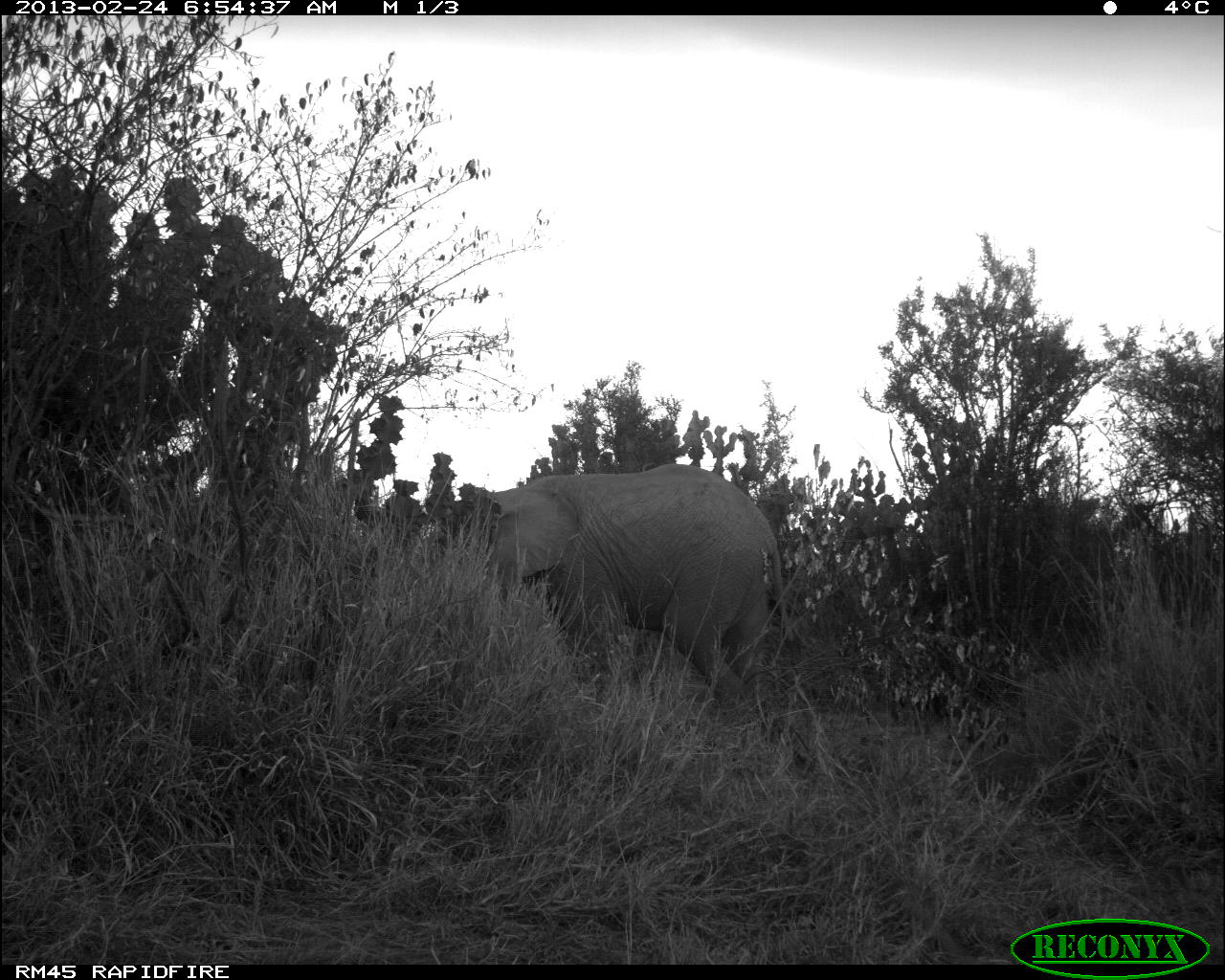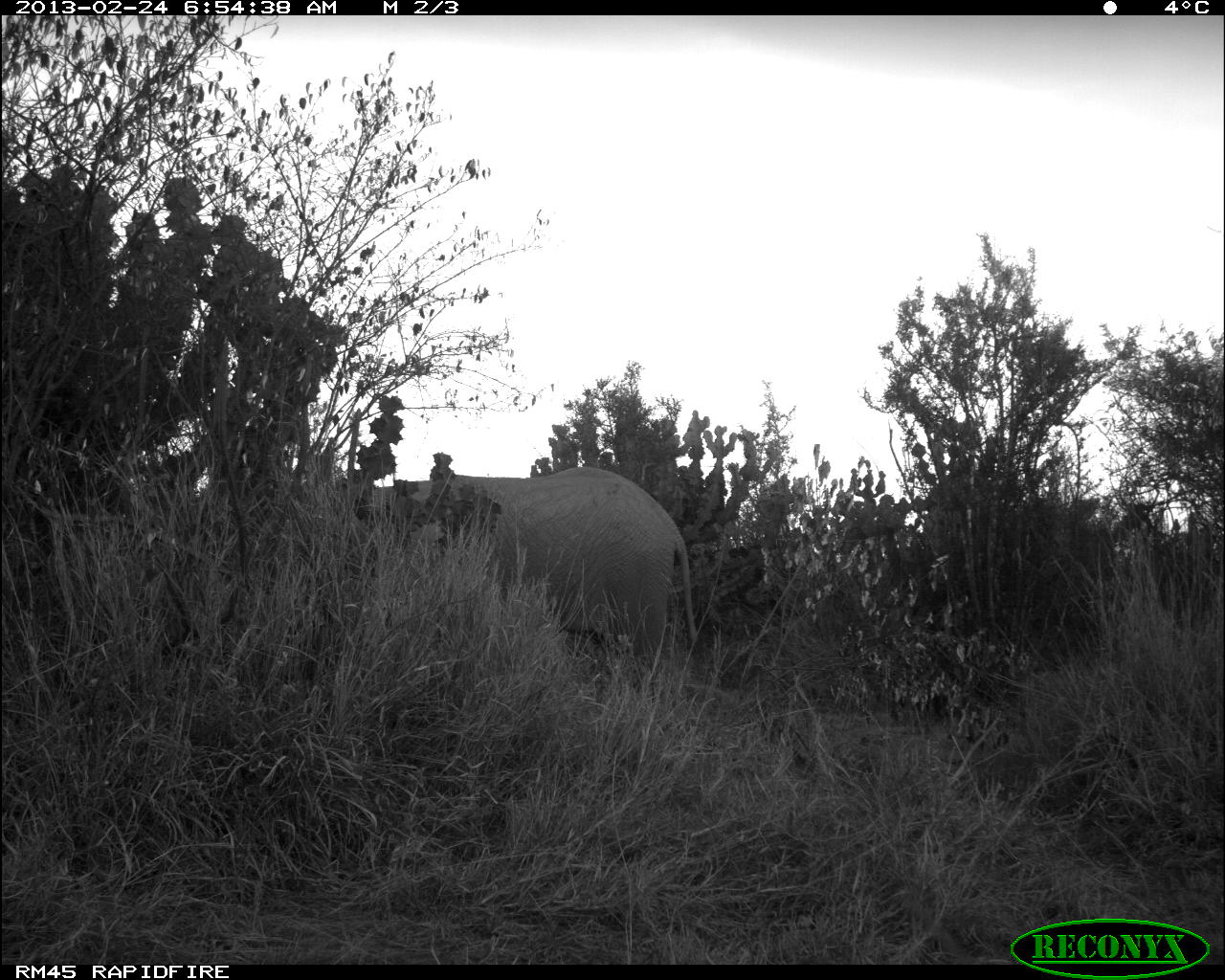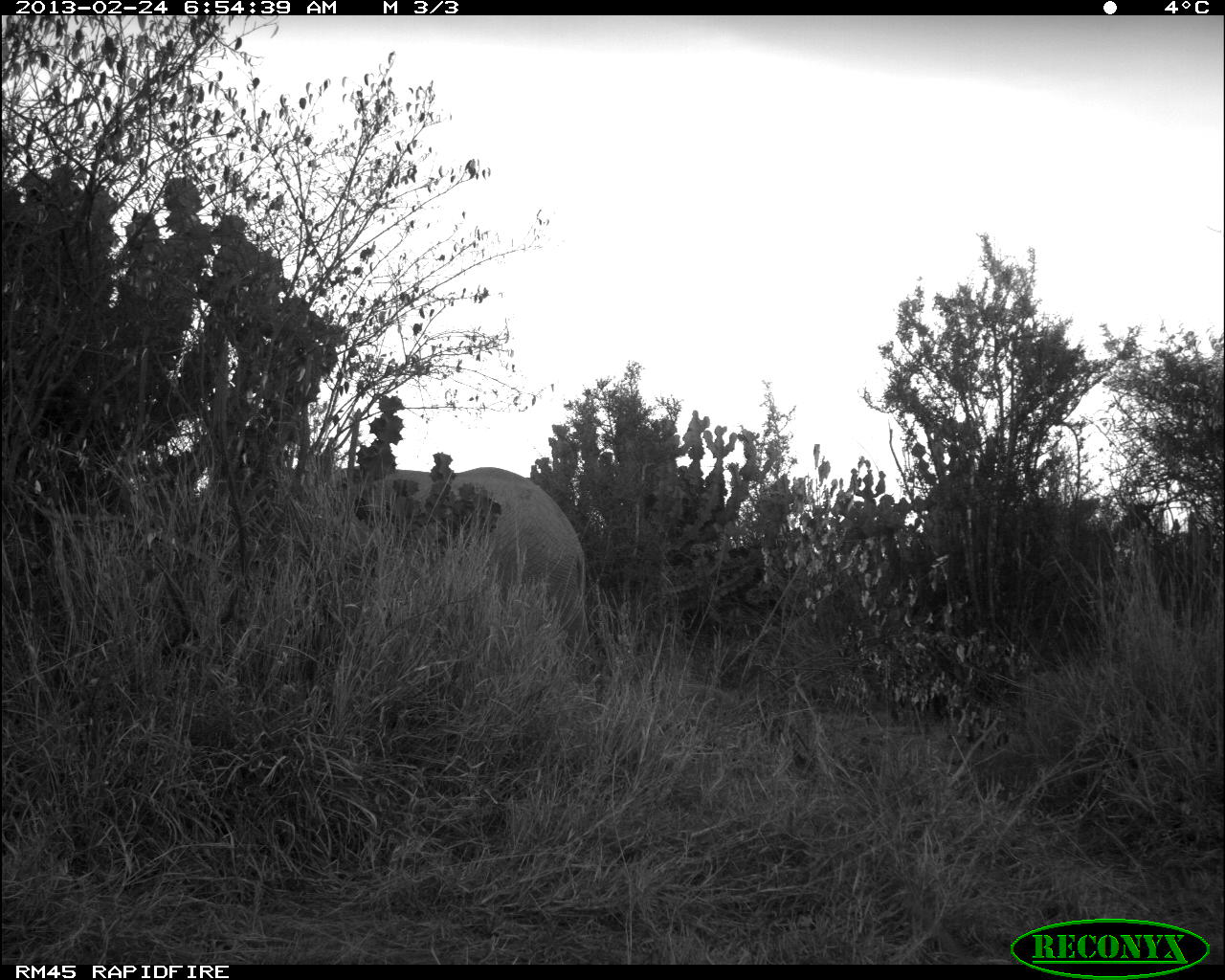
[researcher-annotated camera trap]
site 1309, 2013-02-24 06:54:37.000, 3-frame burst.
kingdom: Animalia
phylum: Chordata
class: Mammalia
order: Proboscidea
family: Elephantidae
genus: Loxodonta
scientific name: Loxodonta africana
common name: african bush elephant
Loxodonta africana (african bush elephant), count 1.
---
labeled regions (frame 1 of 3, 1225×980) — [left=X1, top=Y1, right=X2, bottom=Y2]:
loxodonta africana: [left=433, top=463, right=797, bottom=704]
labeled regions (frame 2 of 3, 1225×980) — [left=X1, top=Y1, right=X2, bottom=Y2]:
loxodonta africana: [left=375, top=465, right=702, bottom=677]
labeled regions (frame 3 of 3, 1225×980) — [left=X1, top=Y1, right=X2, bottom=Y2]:
loxodonta africana: [left=340, top=466, right=589, bottom=650]